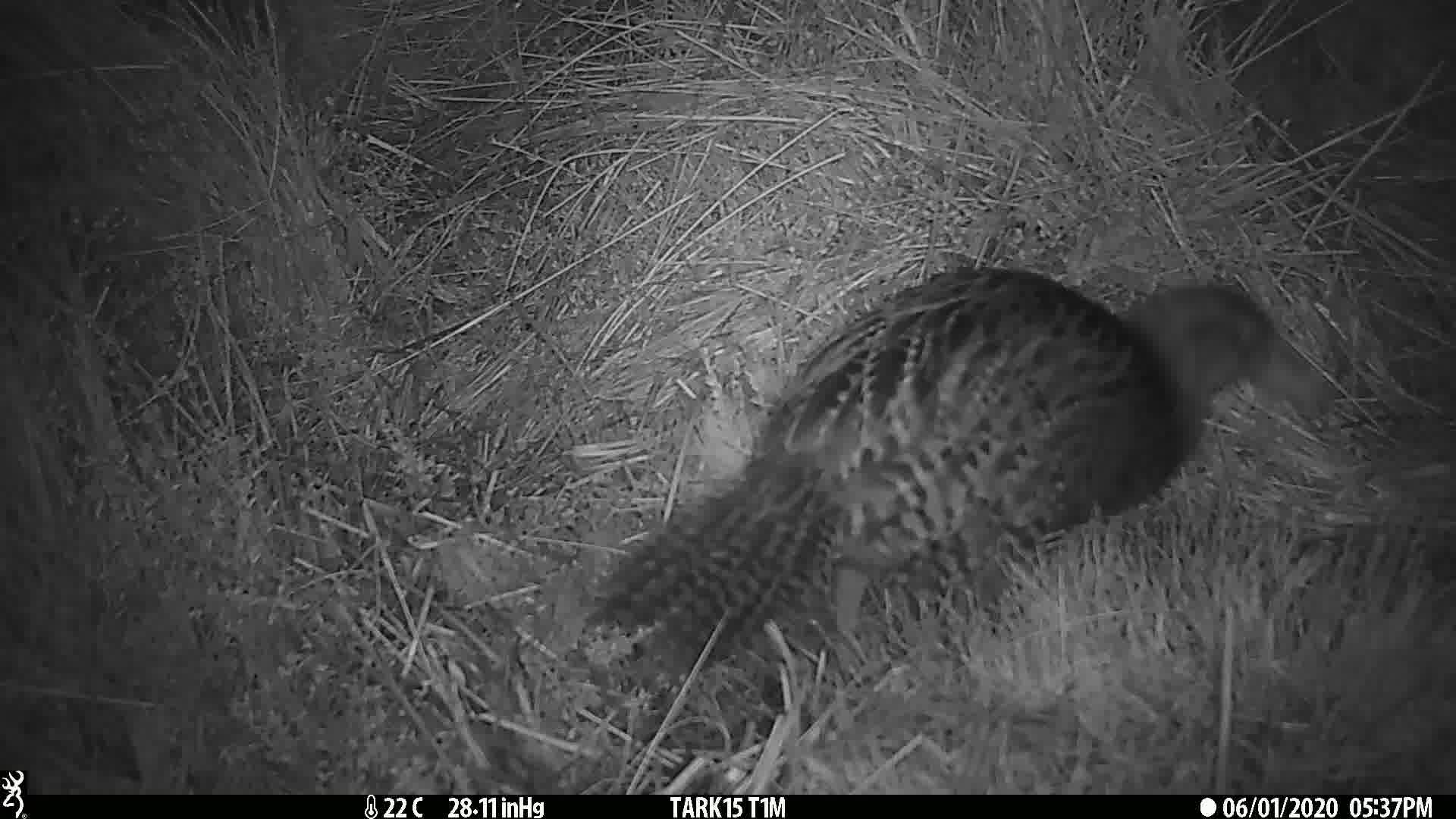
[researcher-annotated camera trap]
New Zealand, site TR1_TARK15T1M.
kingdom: Animalia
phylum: Chordata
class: Aves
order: Gruiformes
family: Rallidae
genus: Gallirallus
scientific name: Gallirallus australis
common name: weka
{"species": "weka (Gallirallus australis)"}